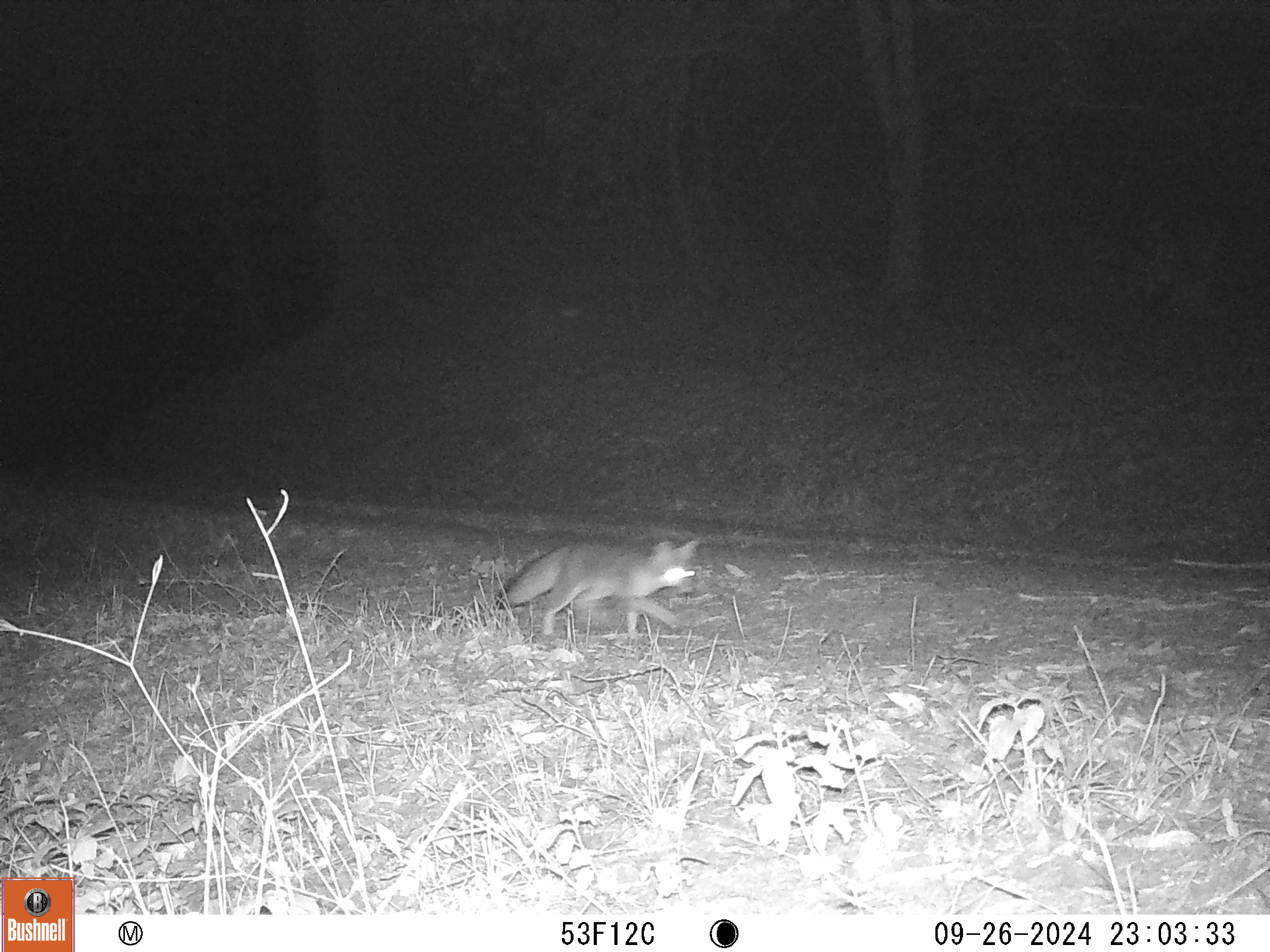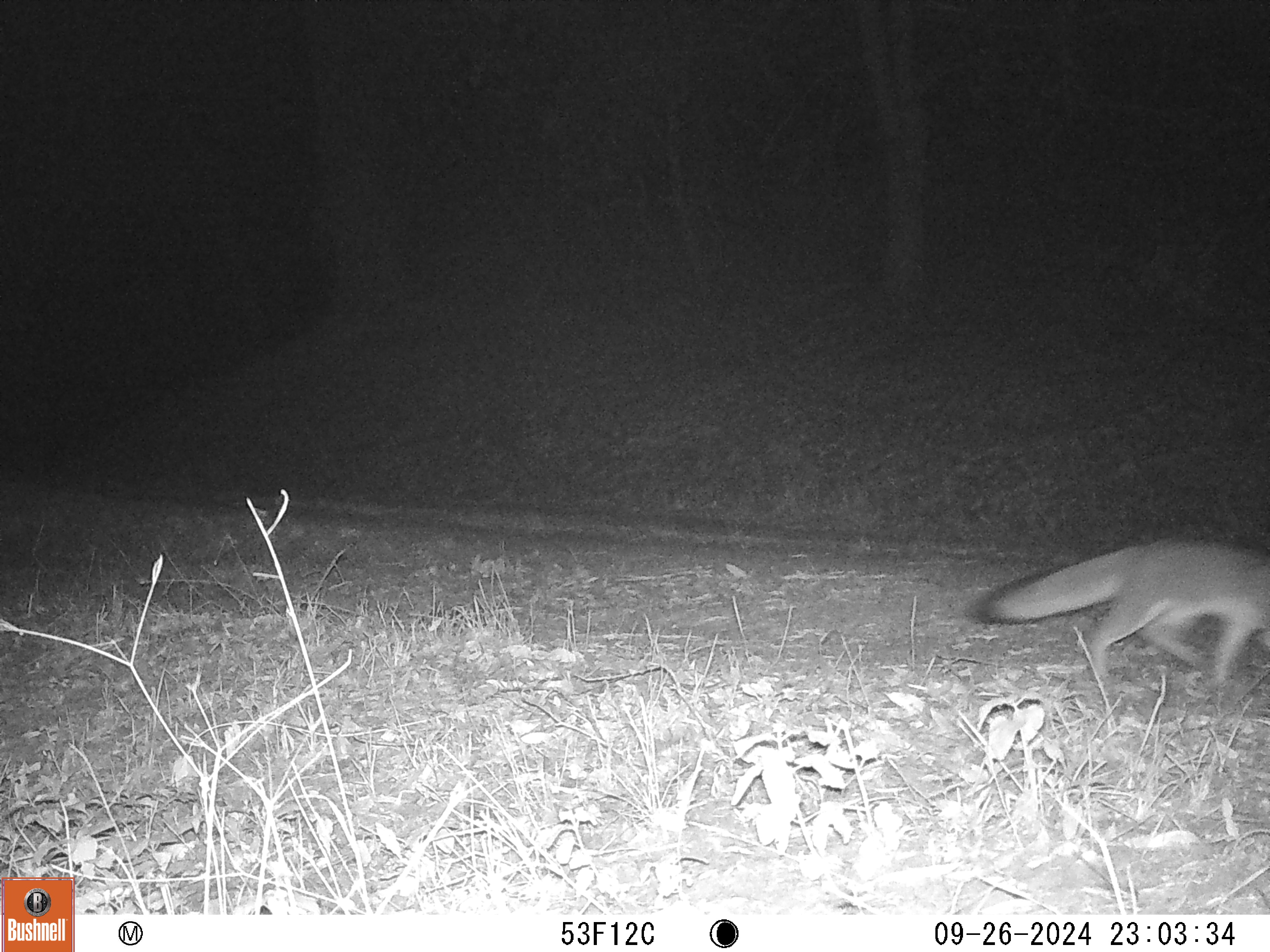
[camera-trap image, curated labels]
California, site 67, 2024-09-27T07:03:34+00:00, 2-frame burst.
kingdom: Animalia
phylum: Chordata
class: Mammalia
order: Carnivora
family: Canidae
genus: Urocyon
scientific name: Urocyon cinereoargenteus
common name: gray fox